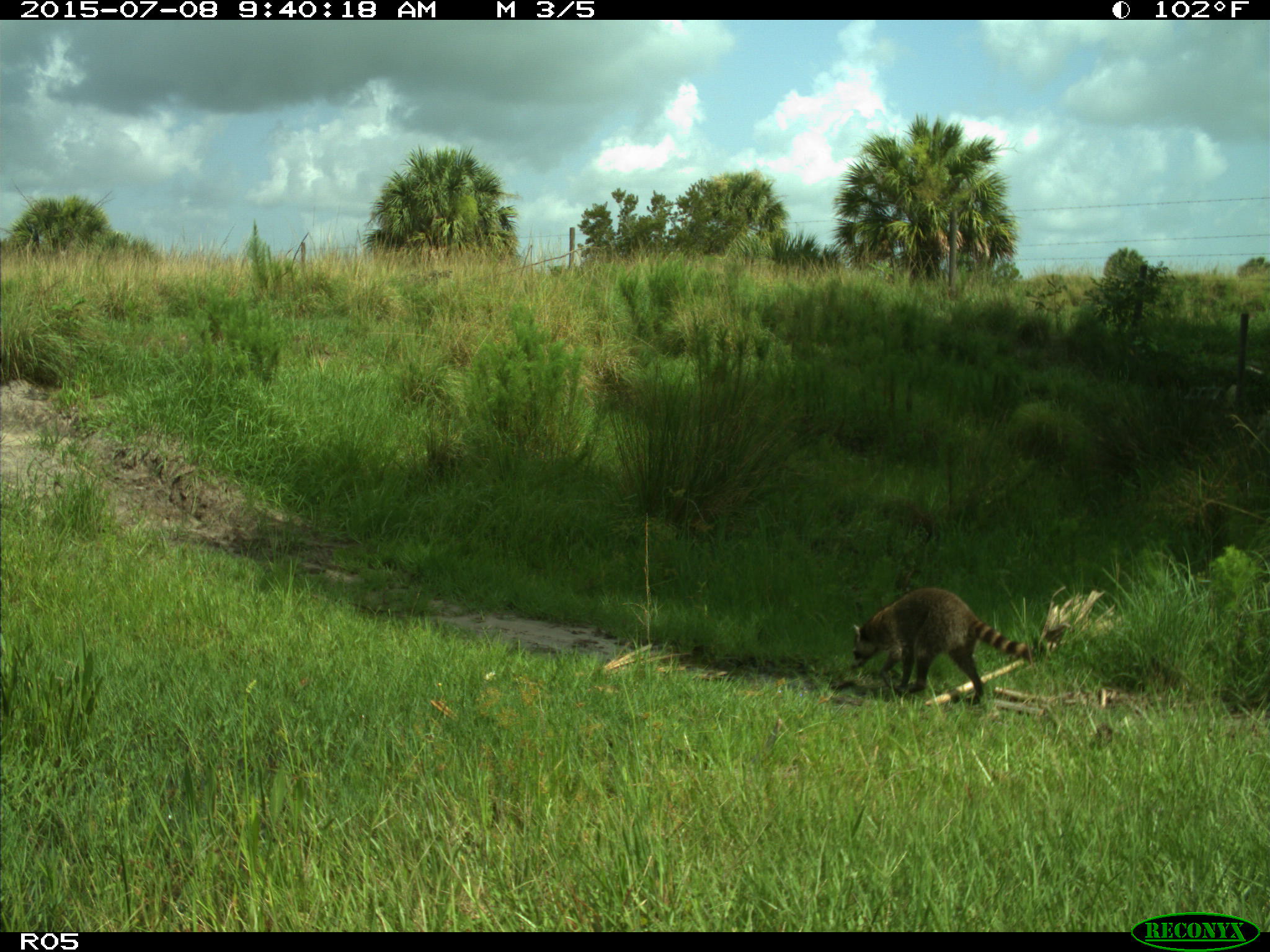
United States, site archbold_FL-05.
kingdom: Animalia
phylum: Chordata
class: Mammalia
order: Carnivora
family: Procyonidae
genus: Procyon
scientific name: Procyon lotor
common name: common raccoon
Procyon lotor (common raccoon).